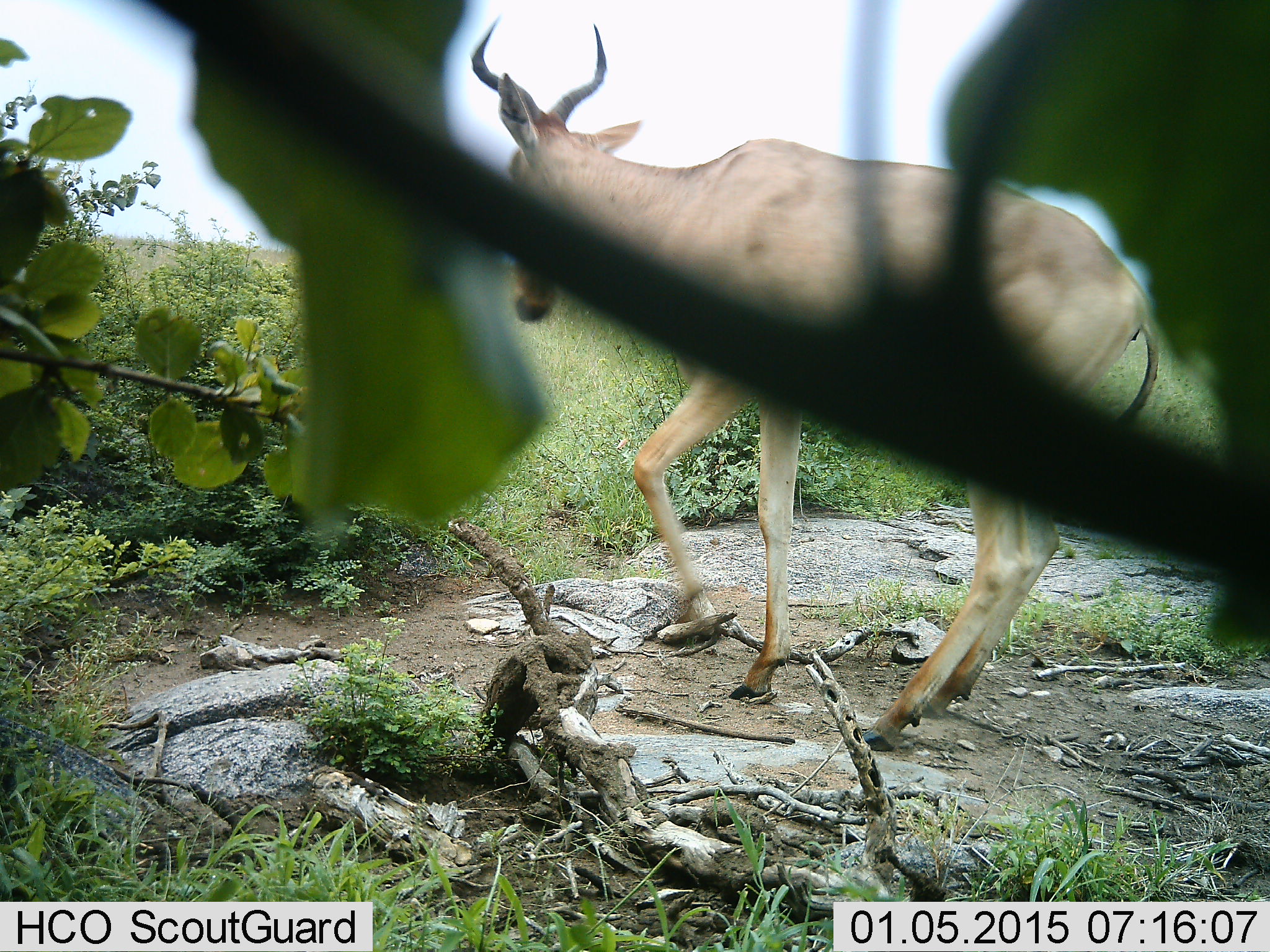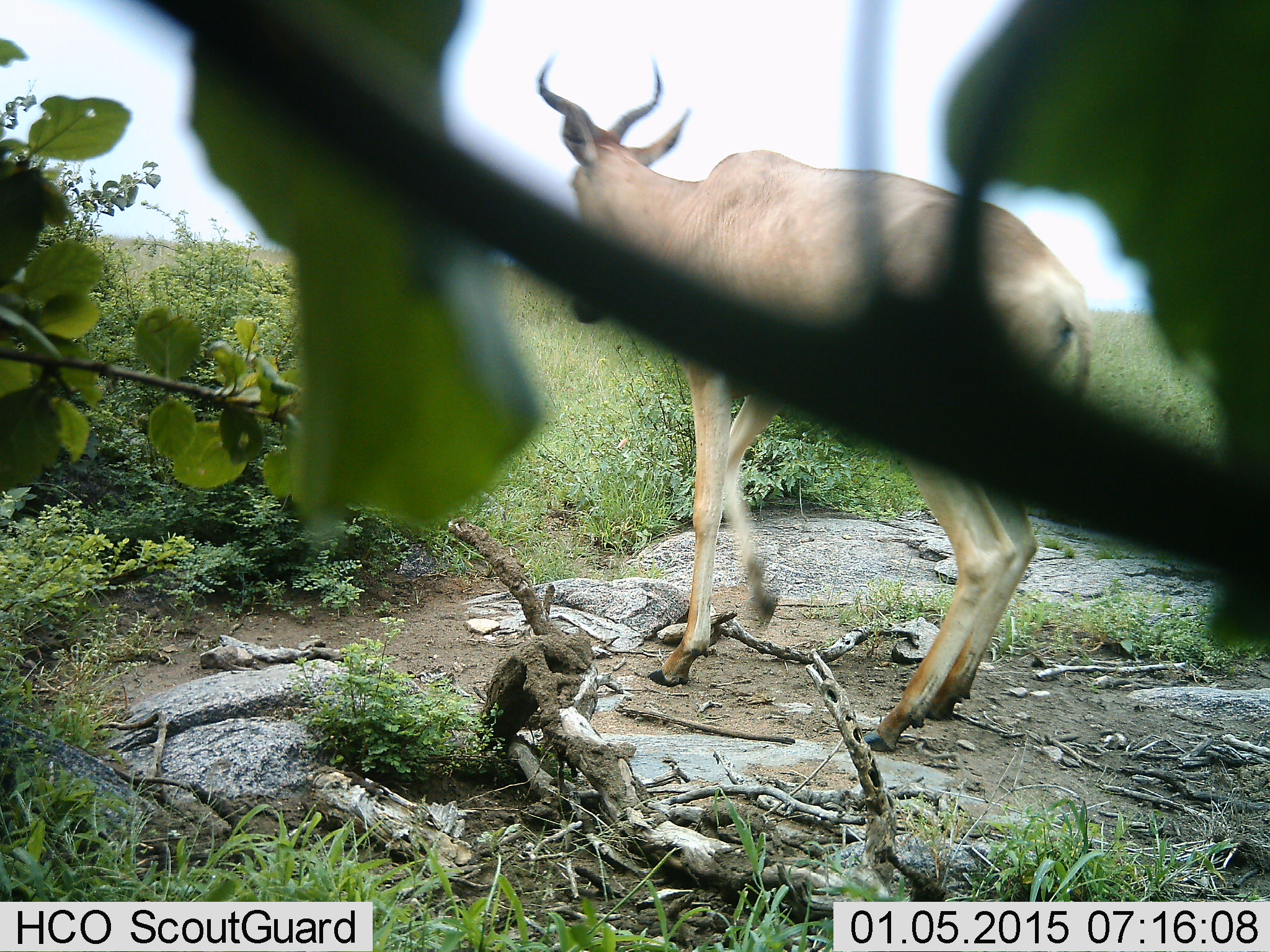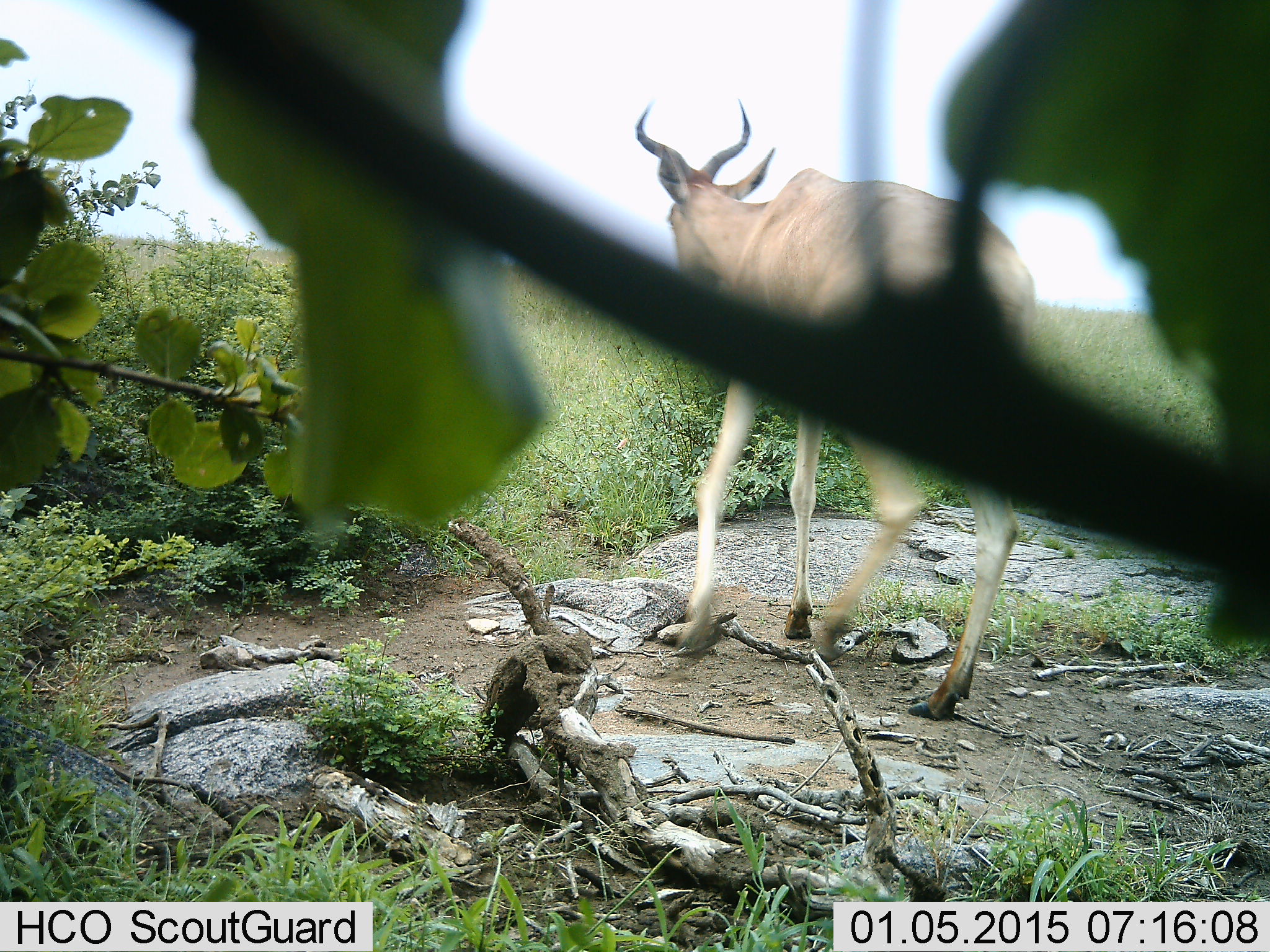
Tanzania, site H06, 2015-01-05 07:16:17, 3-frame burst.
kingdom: Animalia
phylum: Chordata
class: Mammalia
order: Artiodactyla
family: Bovidae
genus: Alcelaphus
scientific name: Alcelaphus buselaphus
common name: hartebeest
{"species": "hartebeest (Alcelaphus buselaphus)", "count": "1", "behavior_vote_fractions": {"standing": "30%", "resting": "0%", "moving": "80%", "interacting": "0%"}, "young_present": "0%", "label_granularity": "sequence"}